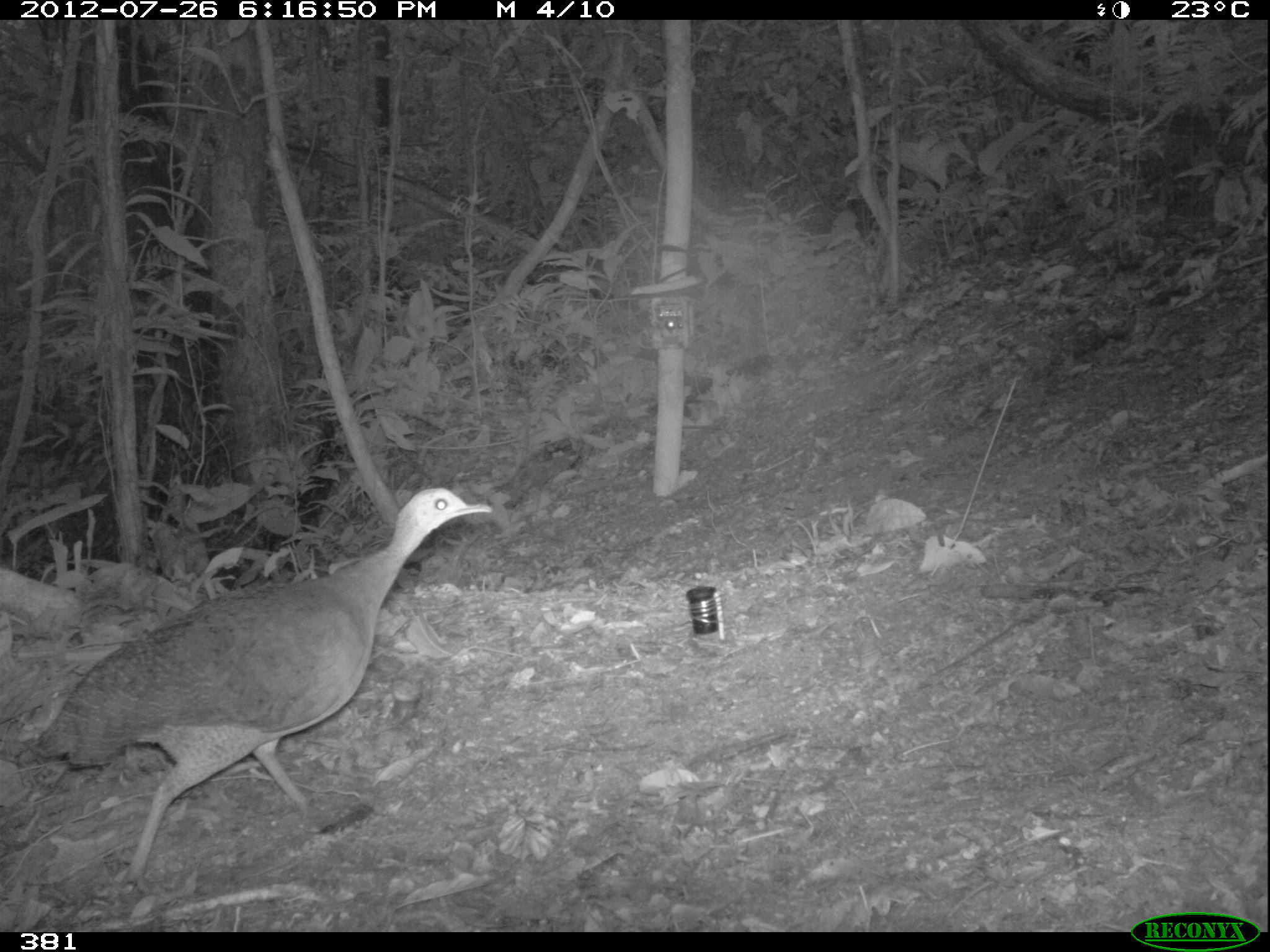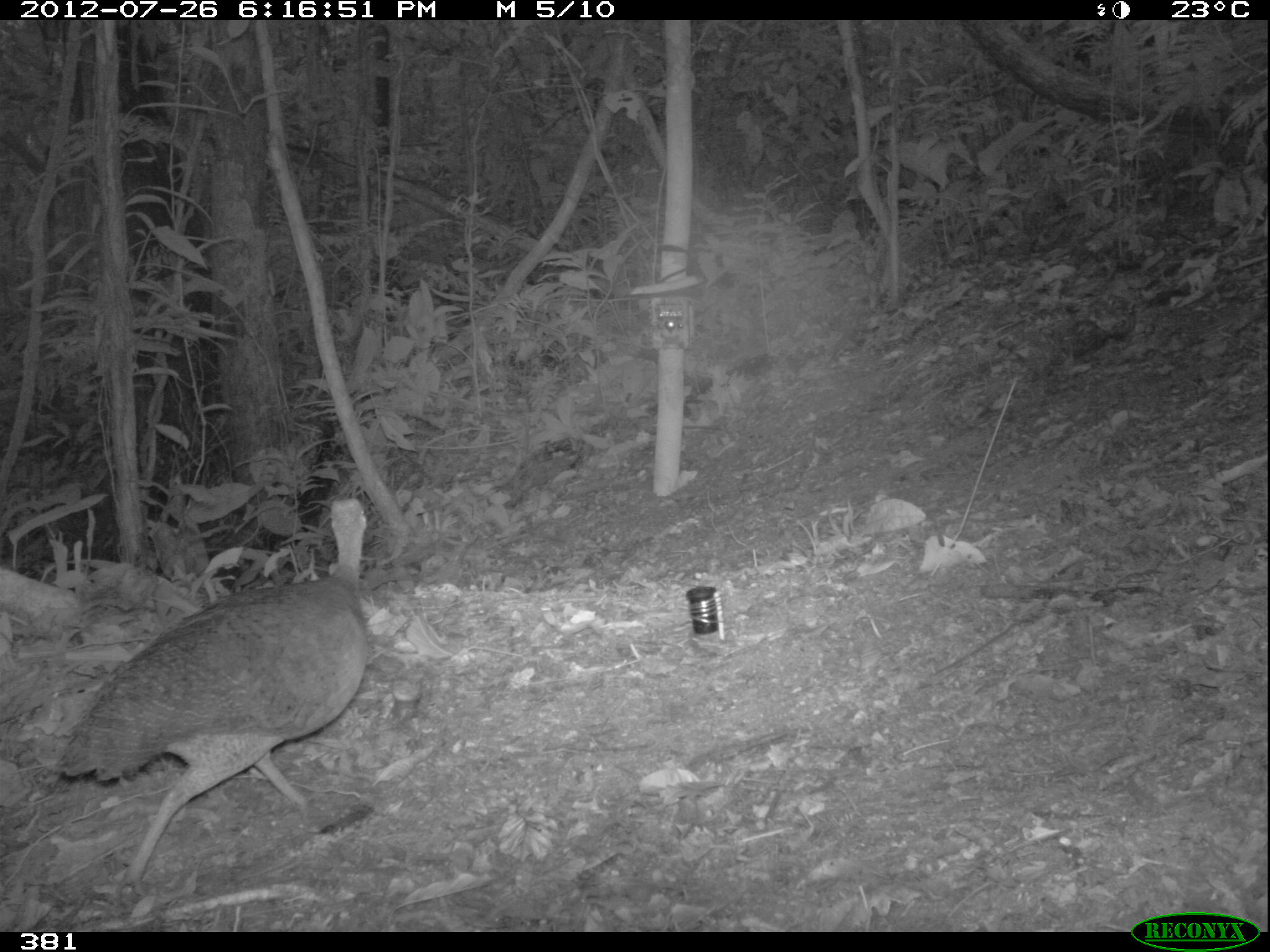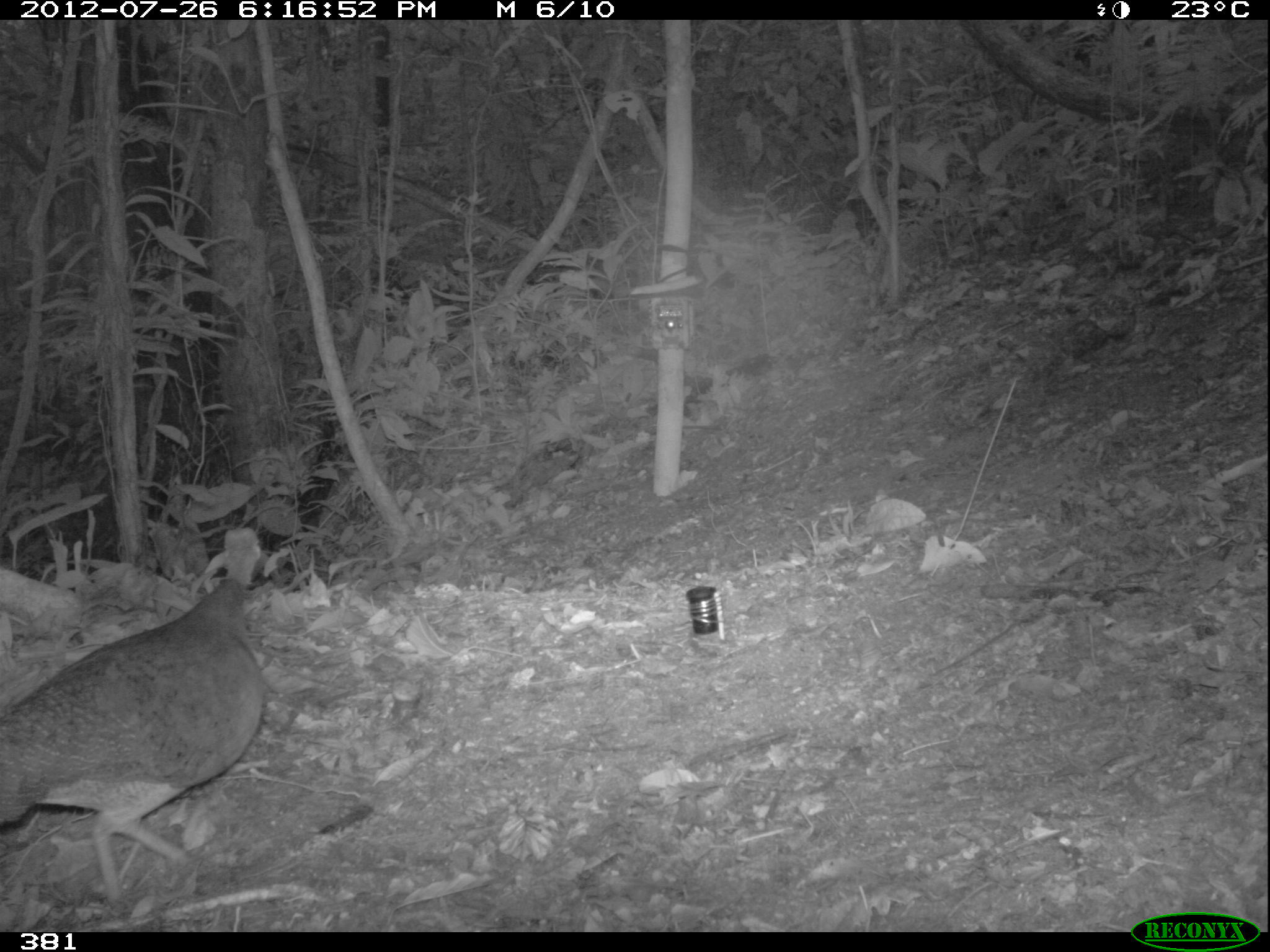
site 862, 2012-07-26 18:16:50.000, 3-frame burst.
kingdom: Animalia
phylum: Chordata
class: Aves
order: Galliformes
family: Phasianidae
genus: Alectoris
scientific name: Alectoris rufa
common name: red-legged partridge